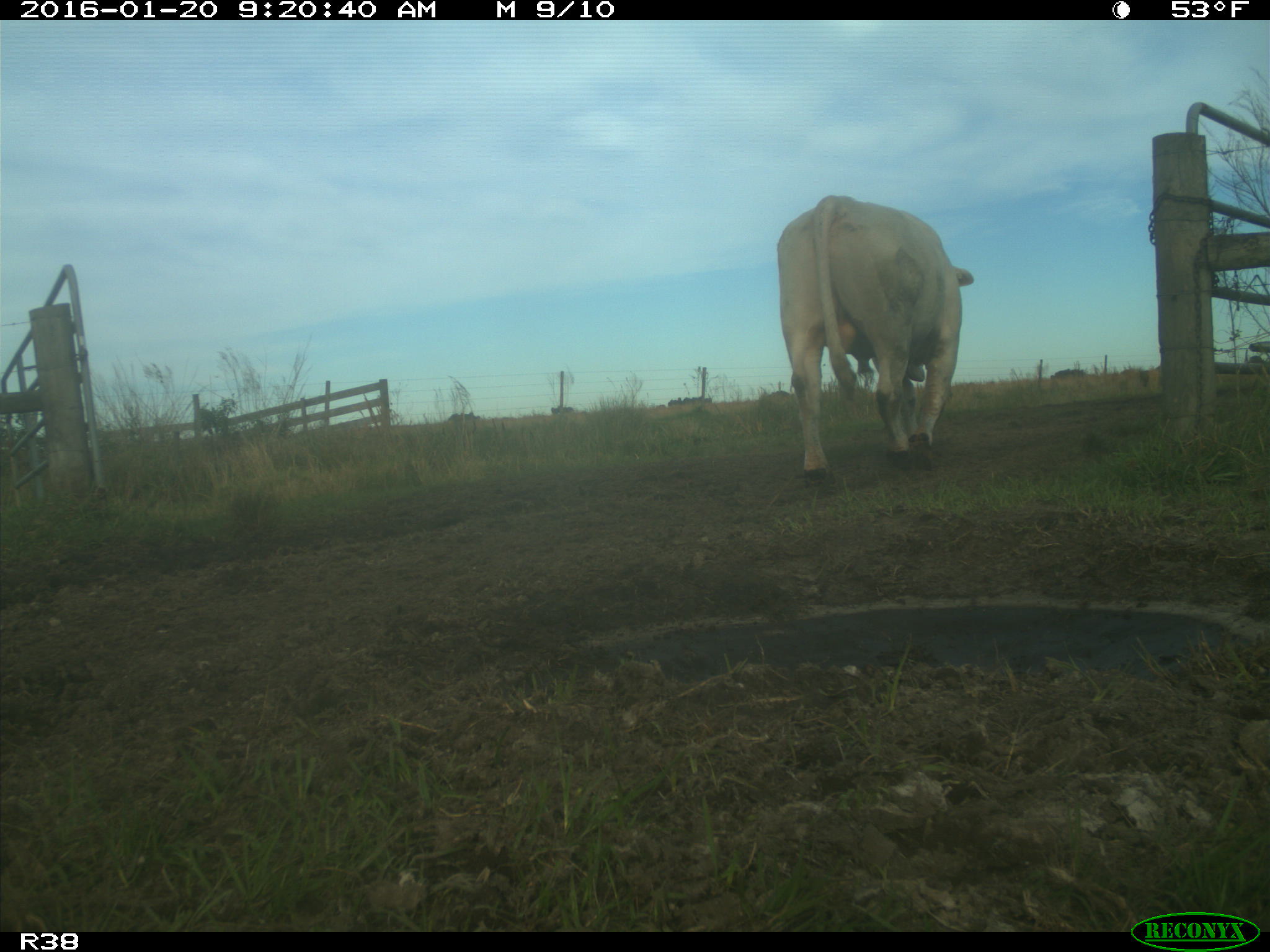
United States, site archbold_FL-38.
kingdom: Animalia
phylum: Chordata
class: Mammalia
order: Artiodactyla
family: Bovidae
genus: Bos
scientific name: Bos taurus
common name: domestic cow